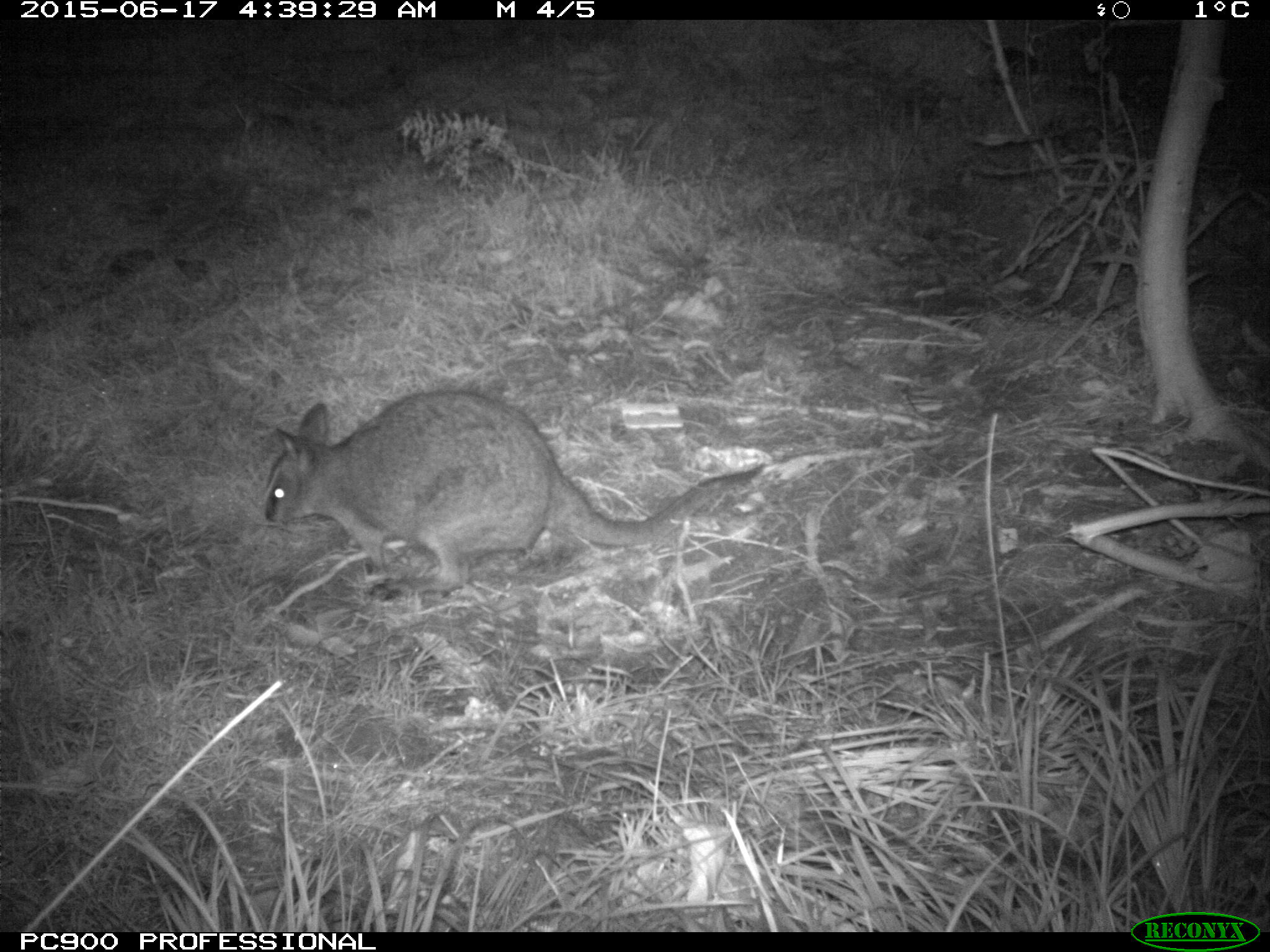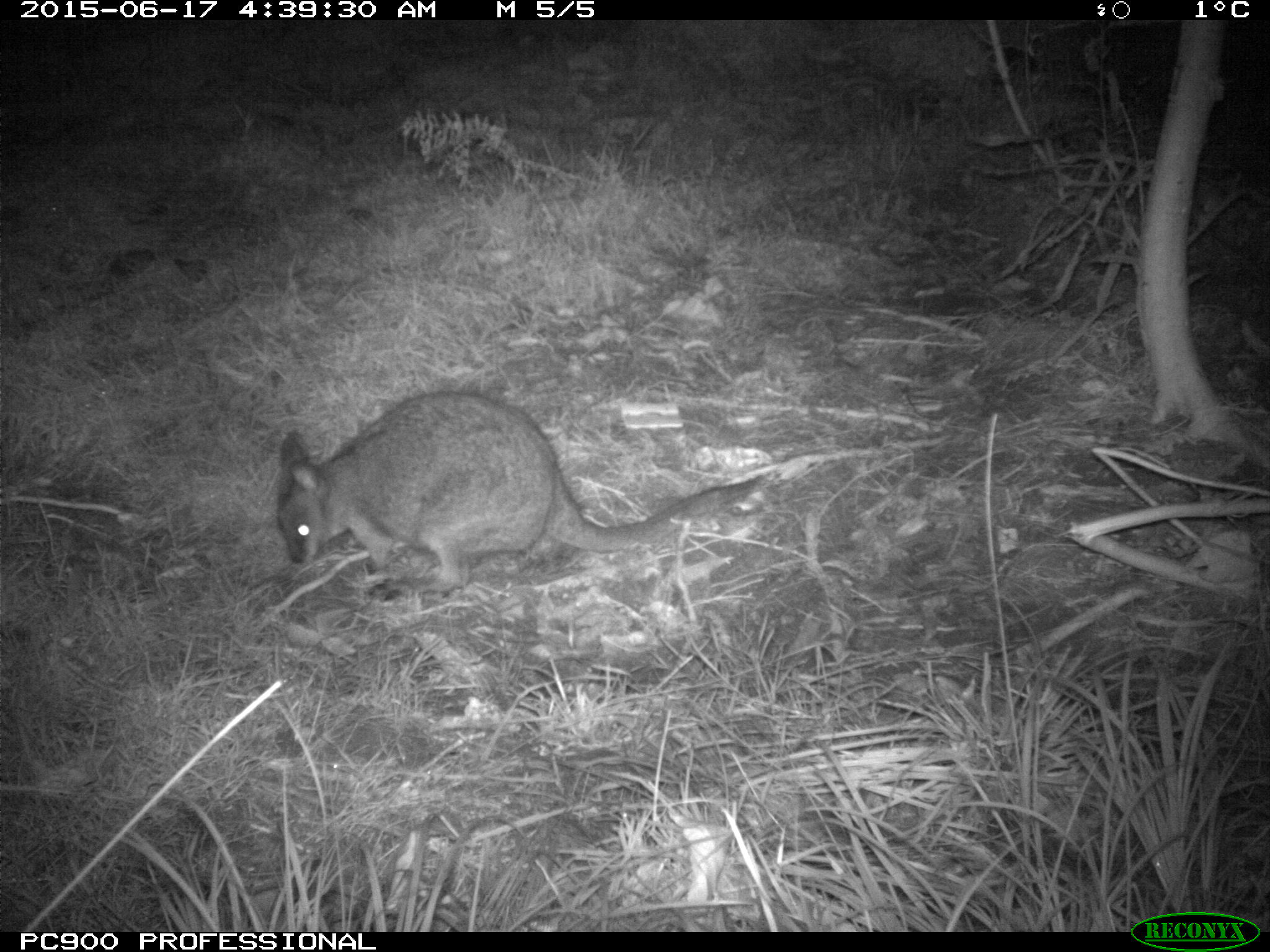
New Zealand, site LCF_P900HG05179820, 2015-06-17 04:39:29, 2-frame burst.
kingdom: Animalia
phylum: Chordata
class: Mammalia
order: Diprotodontia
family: Macropodidae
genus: Notamacropus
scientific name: Notamacropus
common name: wallaby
Wallaby (Notamacropus).